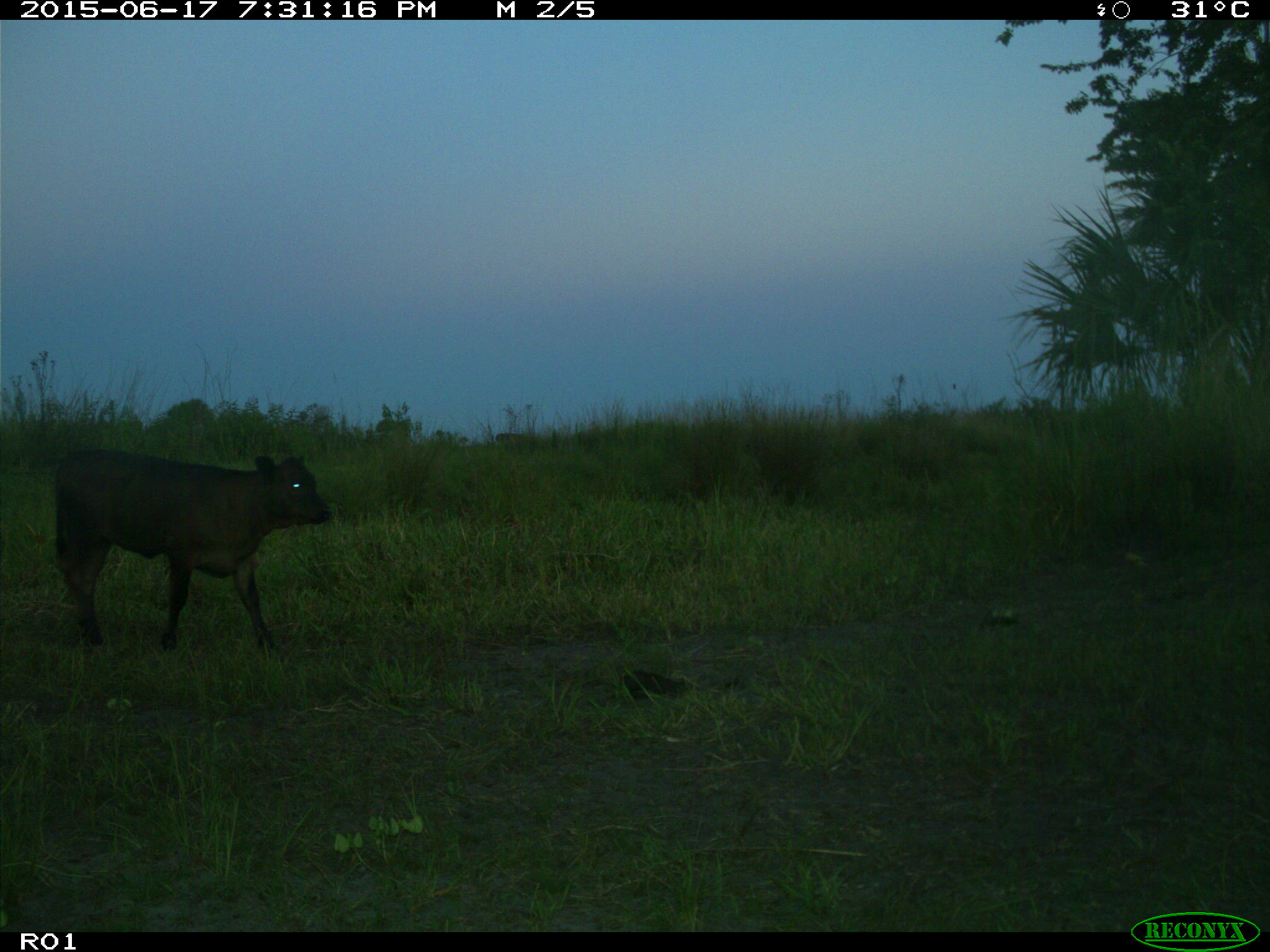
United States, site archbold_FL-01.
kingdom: Animalia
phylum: Chordata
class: Mammalia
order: Artiodactyla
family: Bovidae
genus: Bos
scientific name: Bos taurus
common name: domestic cow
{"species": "Bos taurus (domestic cow)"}